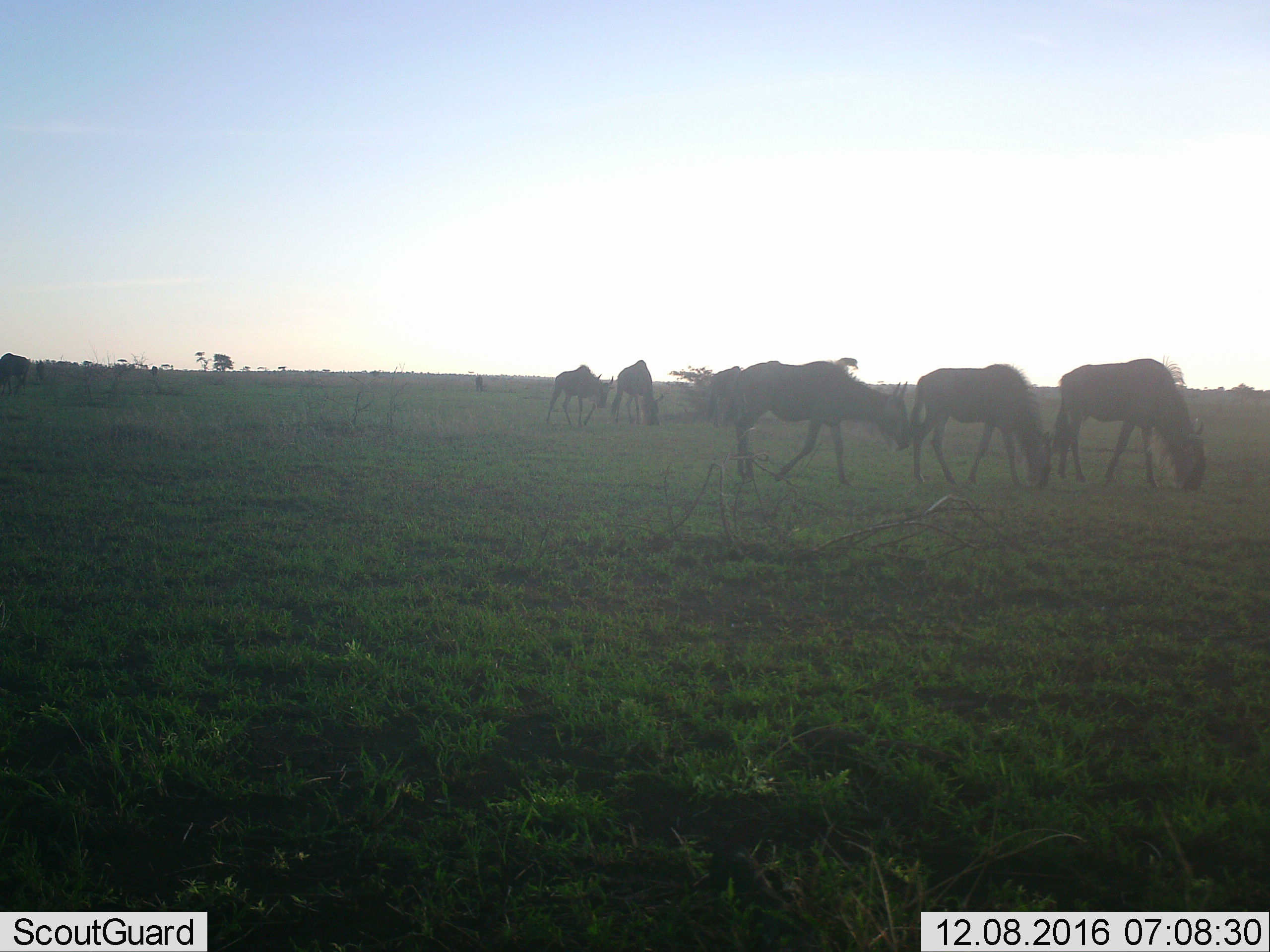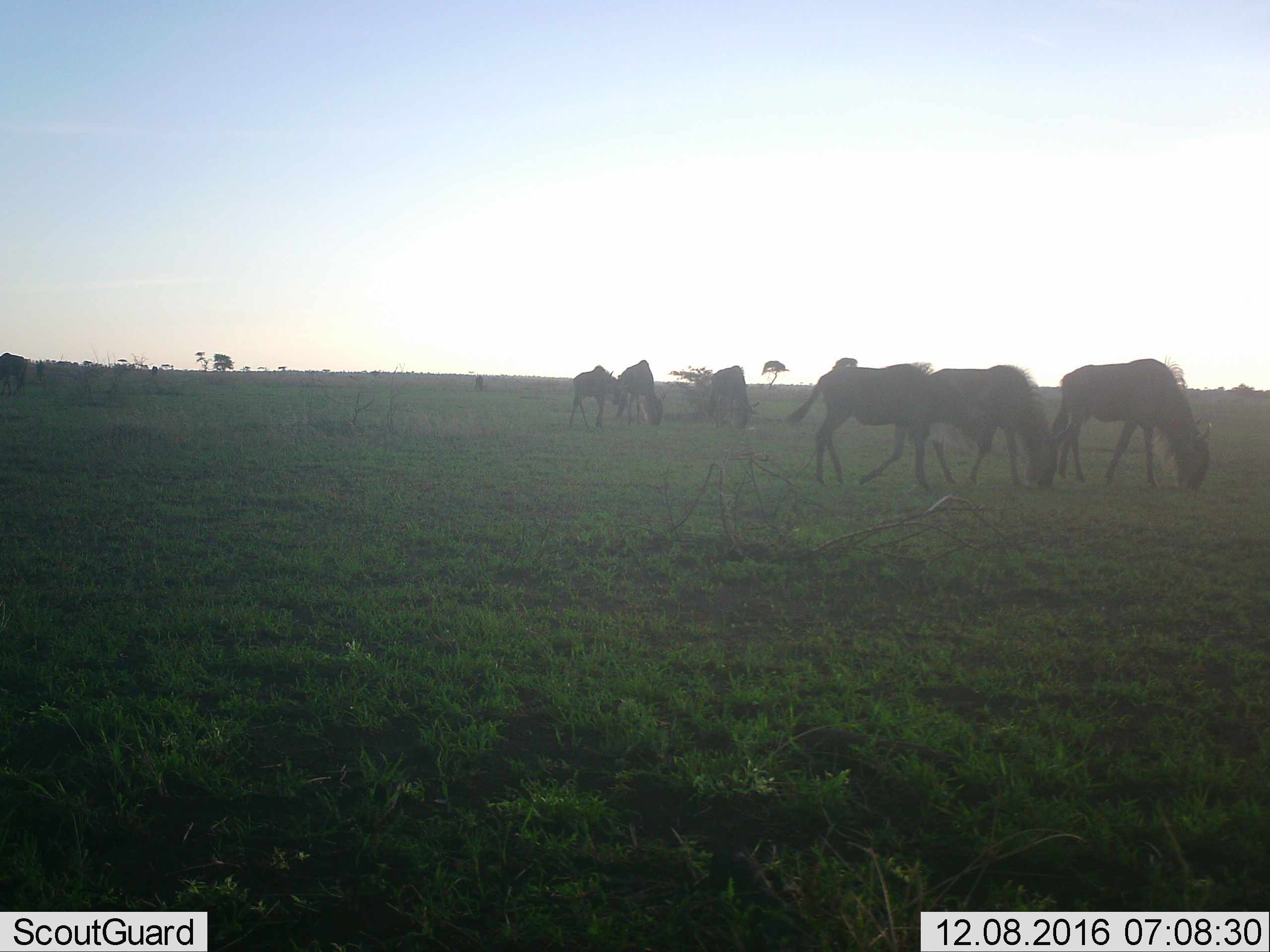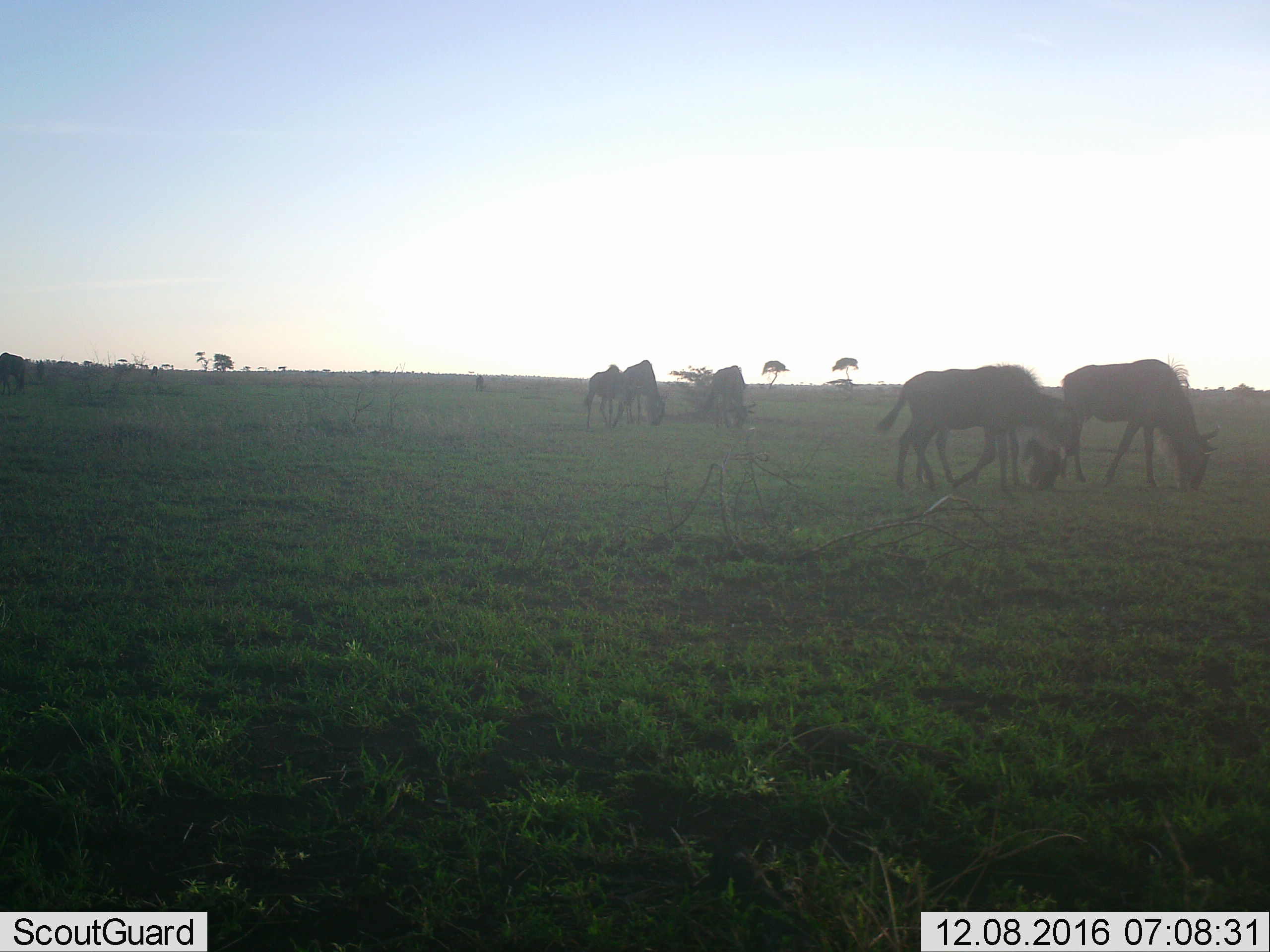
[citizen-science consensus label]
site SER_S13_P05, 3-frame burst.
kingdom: Animalia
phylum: Chordata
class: Mammalia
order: Artiodactyla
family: Bovidae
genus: Connochaetes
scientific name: Connochaetes taurinus taurinus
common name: blue wildebeest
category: wildebeestblue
Wildebeestblue (blue wildebeest) (Connochaetes taurinus taurinus), count 6. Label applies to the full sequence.